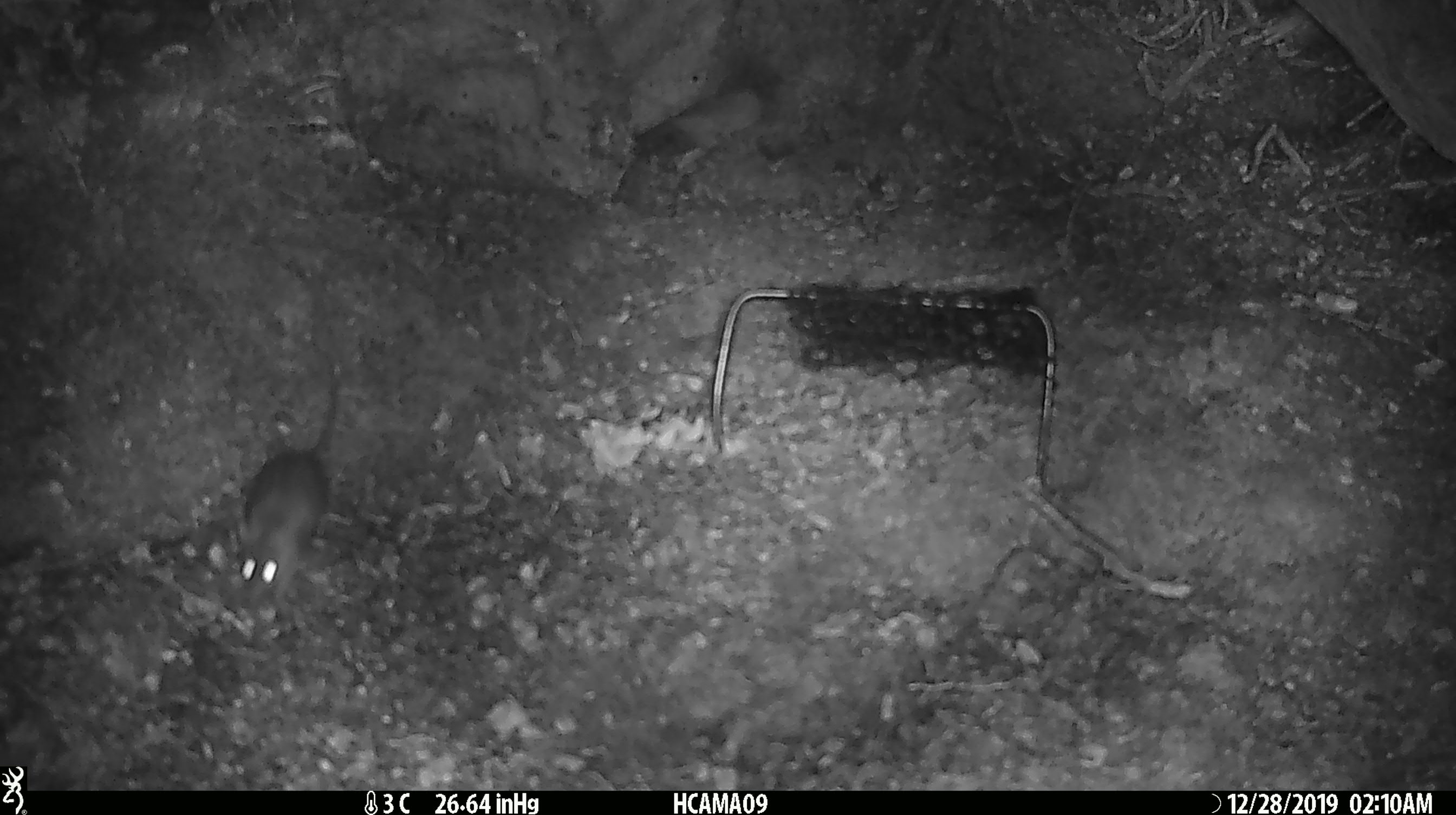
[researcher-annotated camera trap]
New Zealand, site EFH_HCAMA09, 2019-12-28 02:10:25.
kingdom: Animalia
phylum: Chordata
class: Mammalia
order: Rodentia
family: Muridae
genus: Mus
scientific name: Mus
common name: mouse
Mouse (Mus).